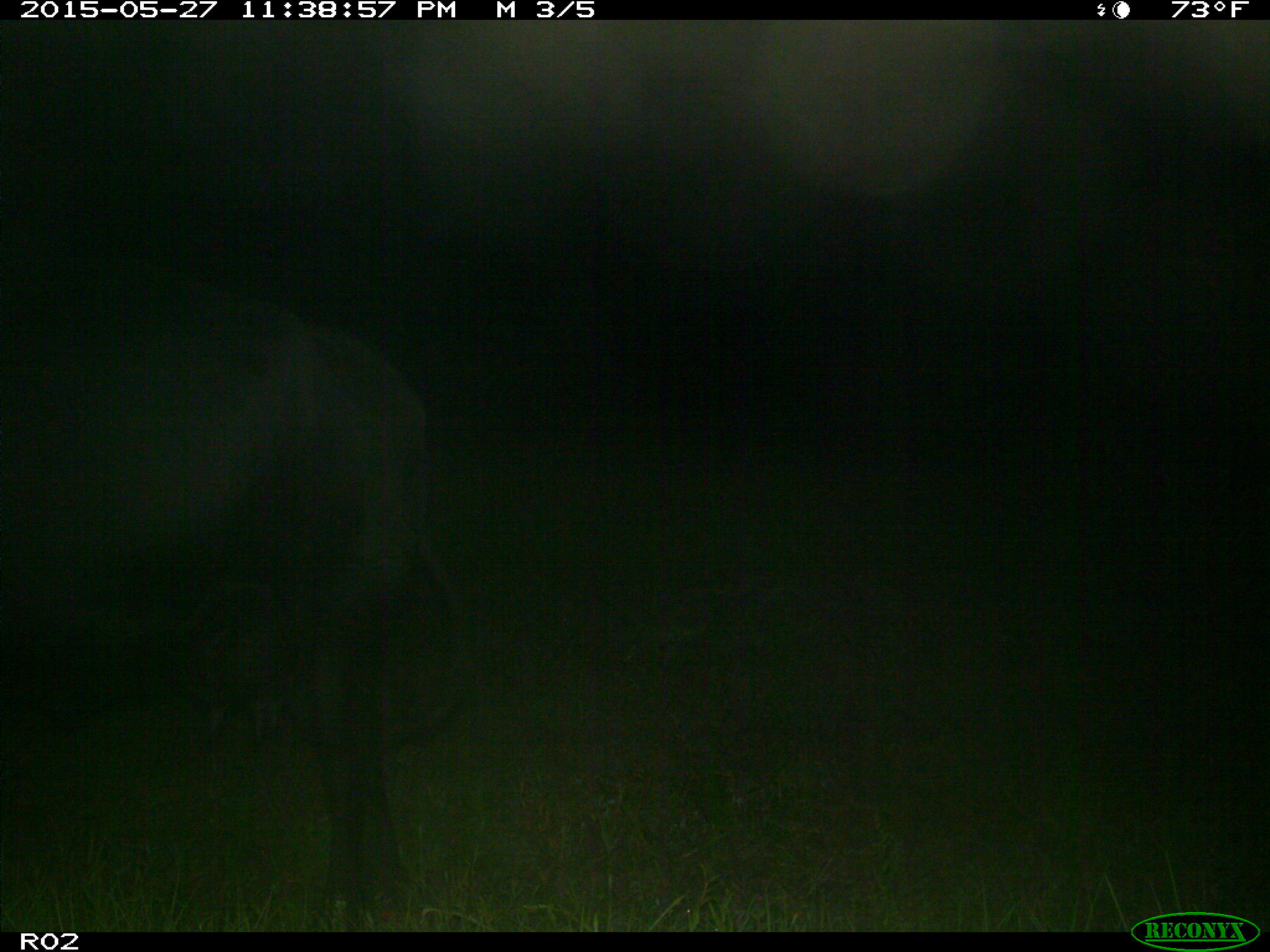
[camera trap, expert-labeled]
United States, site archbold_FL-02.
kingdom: Animalia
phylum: Chordata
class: Mammalia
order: Artiodactyla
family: Bovidae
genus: Bos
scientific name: Bos taurus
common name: domestic cow